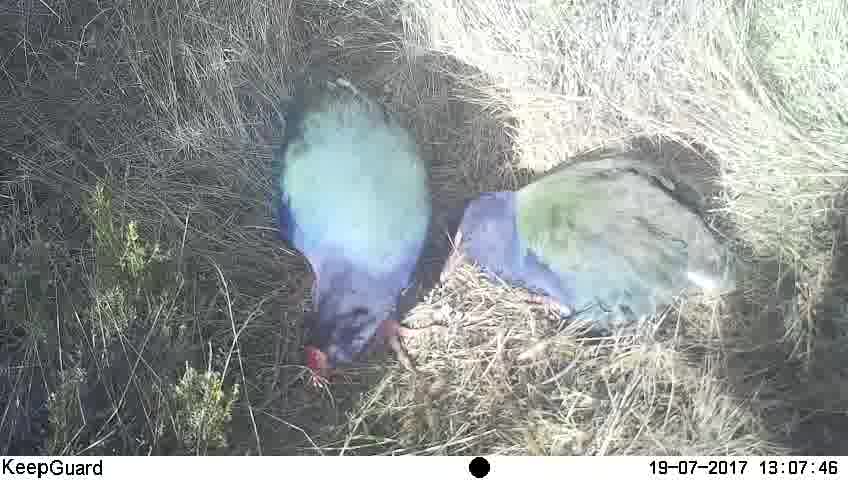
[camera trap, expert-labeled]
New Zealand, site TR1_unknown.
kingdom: Animalia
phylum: Chordata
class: Aves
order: Gruiformes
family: Rallidae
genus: Porphyrio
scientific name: Porphyrio mantelli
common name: takahe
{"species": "takahe (Porphyrio mantelli)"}